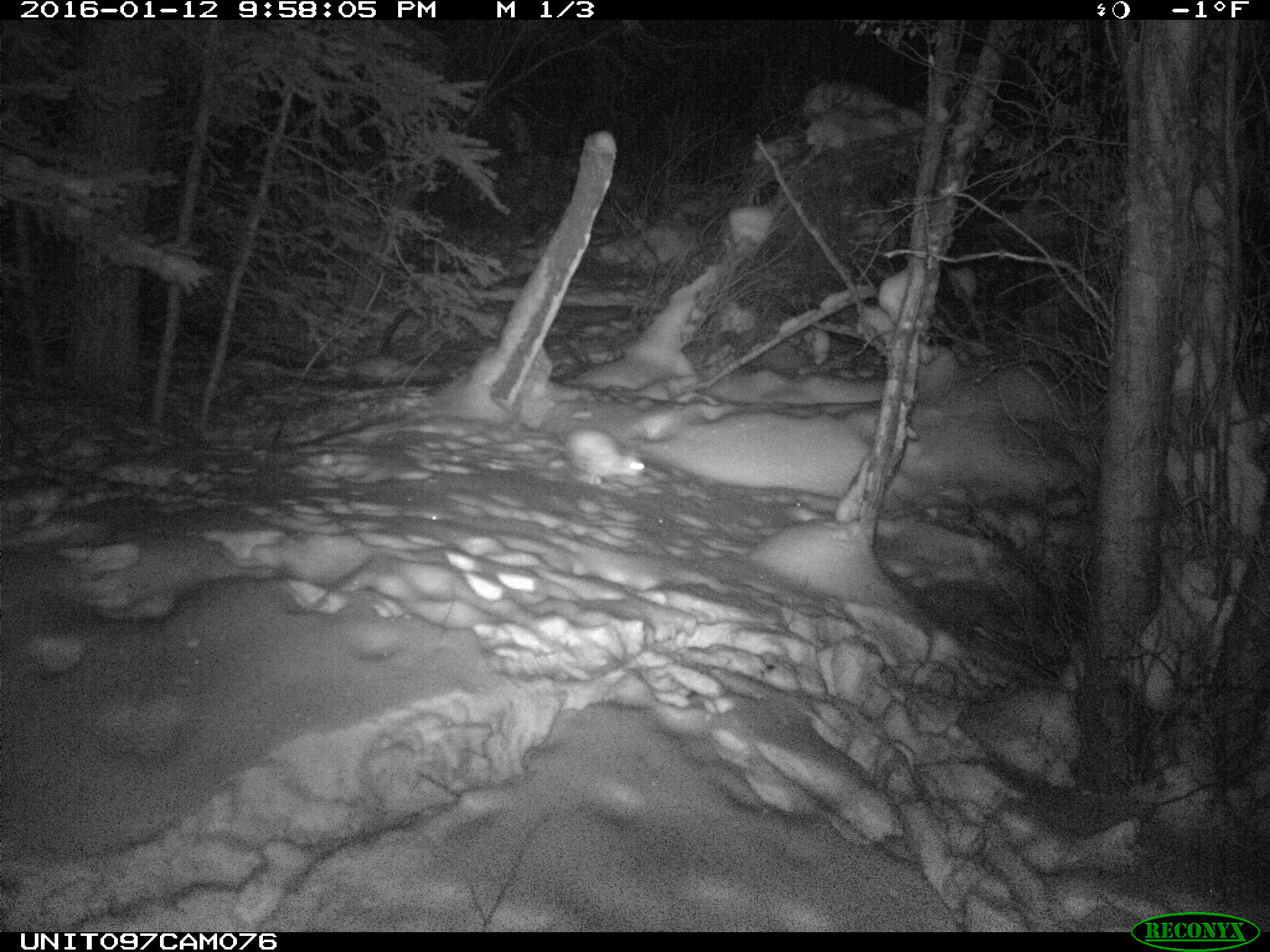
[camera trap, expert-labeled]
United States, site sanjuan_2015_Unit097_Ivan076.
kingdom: Animalia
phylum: Chordata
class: Mammalia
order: Lagomorpha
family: Leporidae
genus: Lepus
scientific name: Lepus americanus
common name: snowshoe hare